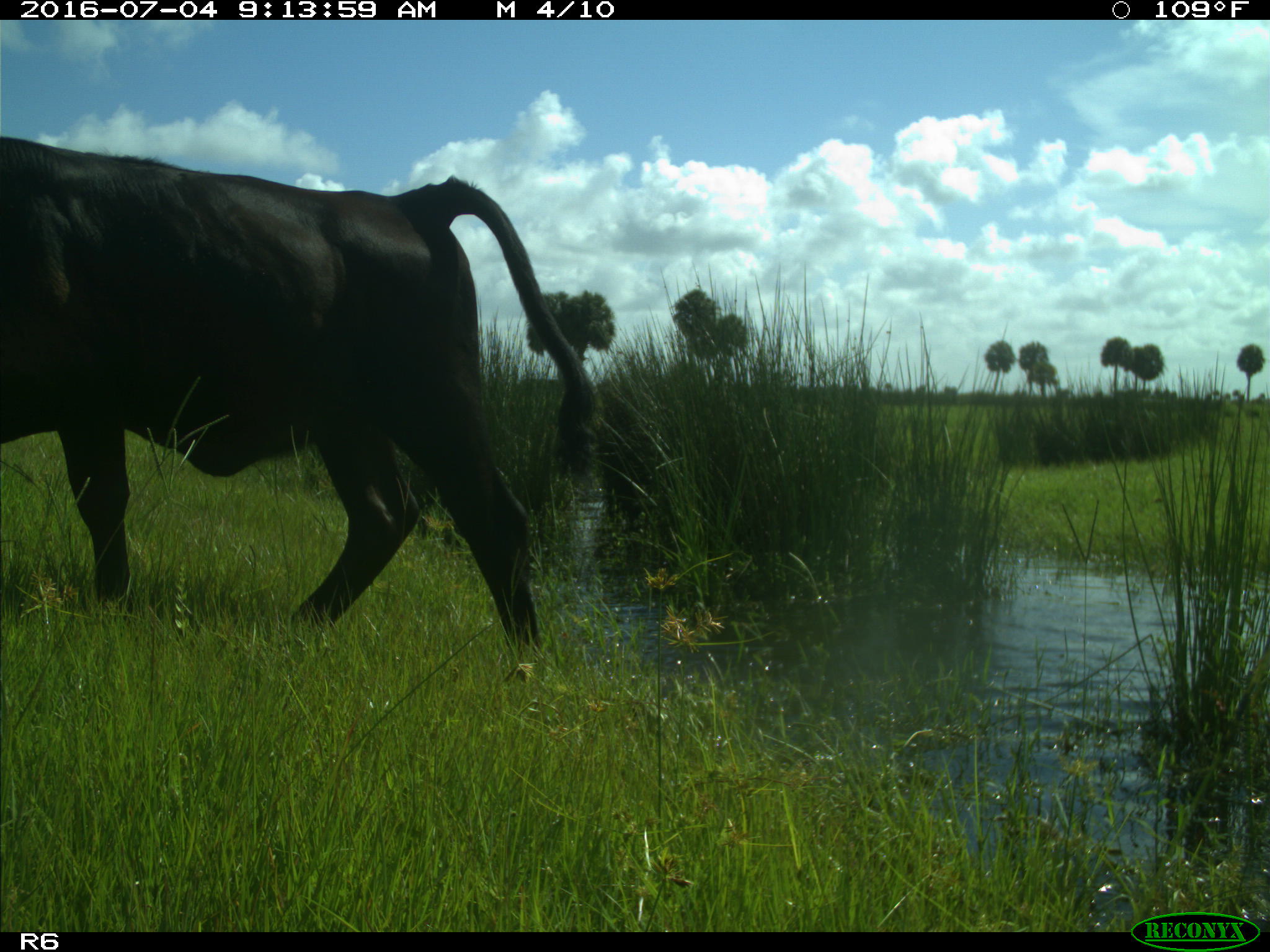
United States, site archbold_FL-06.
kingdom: Animalia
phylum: Chordata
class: Mammalia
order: Artiodactyla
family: Bovidae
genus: Bos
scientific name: Bos taurus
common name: domestic cow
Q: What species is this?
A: Bos taurus (domestic cow).